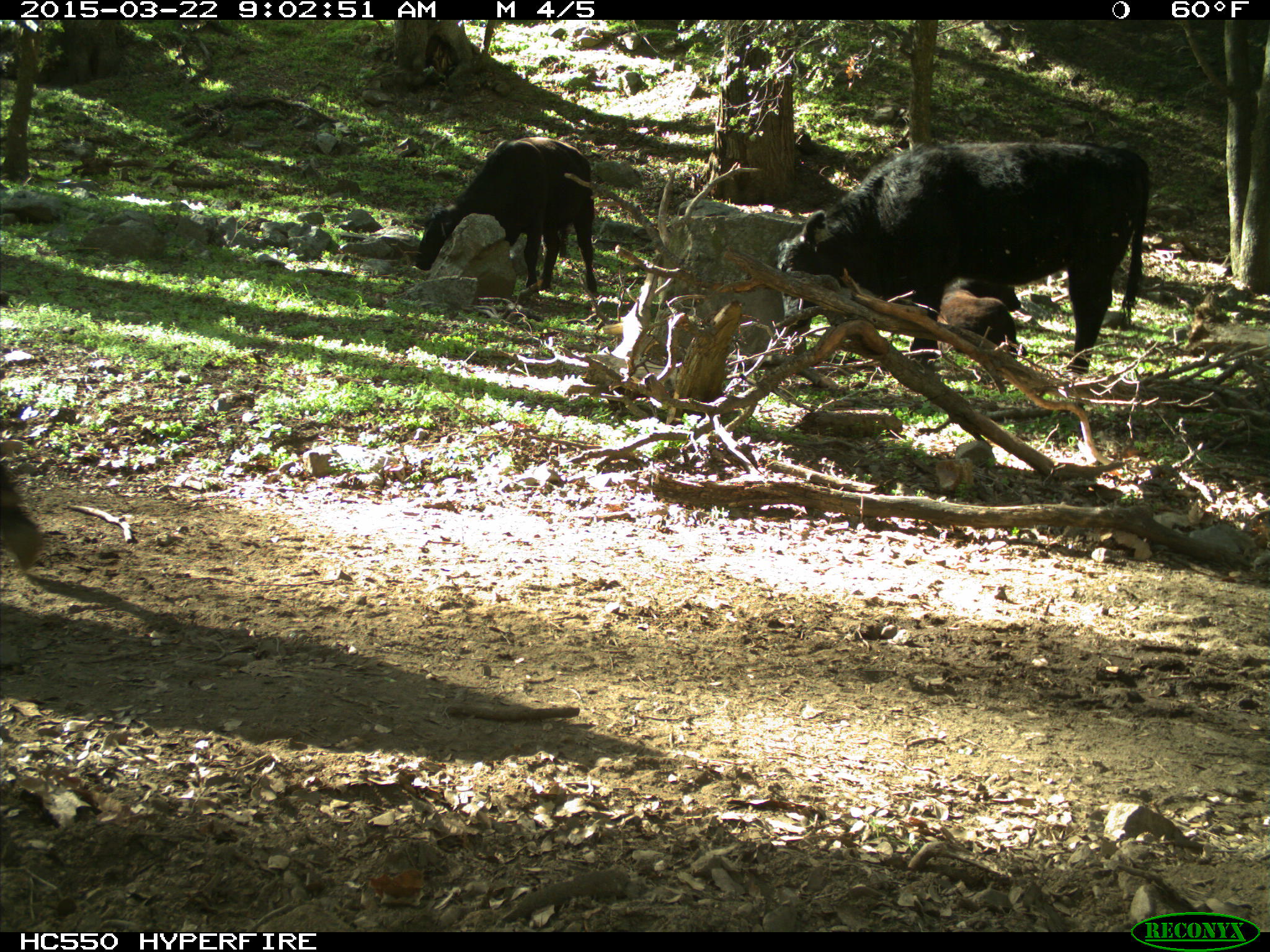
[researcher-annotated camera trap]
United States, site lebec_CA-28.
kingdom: Animalia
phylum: Chordata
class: Mammalia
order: Artiodactyla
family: Bovidae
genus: Bos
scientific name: Bos taurus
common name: domestic cow